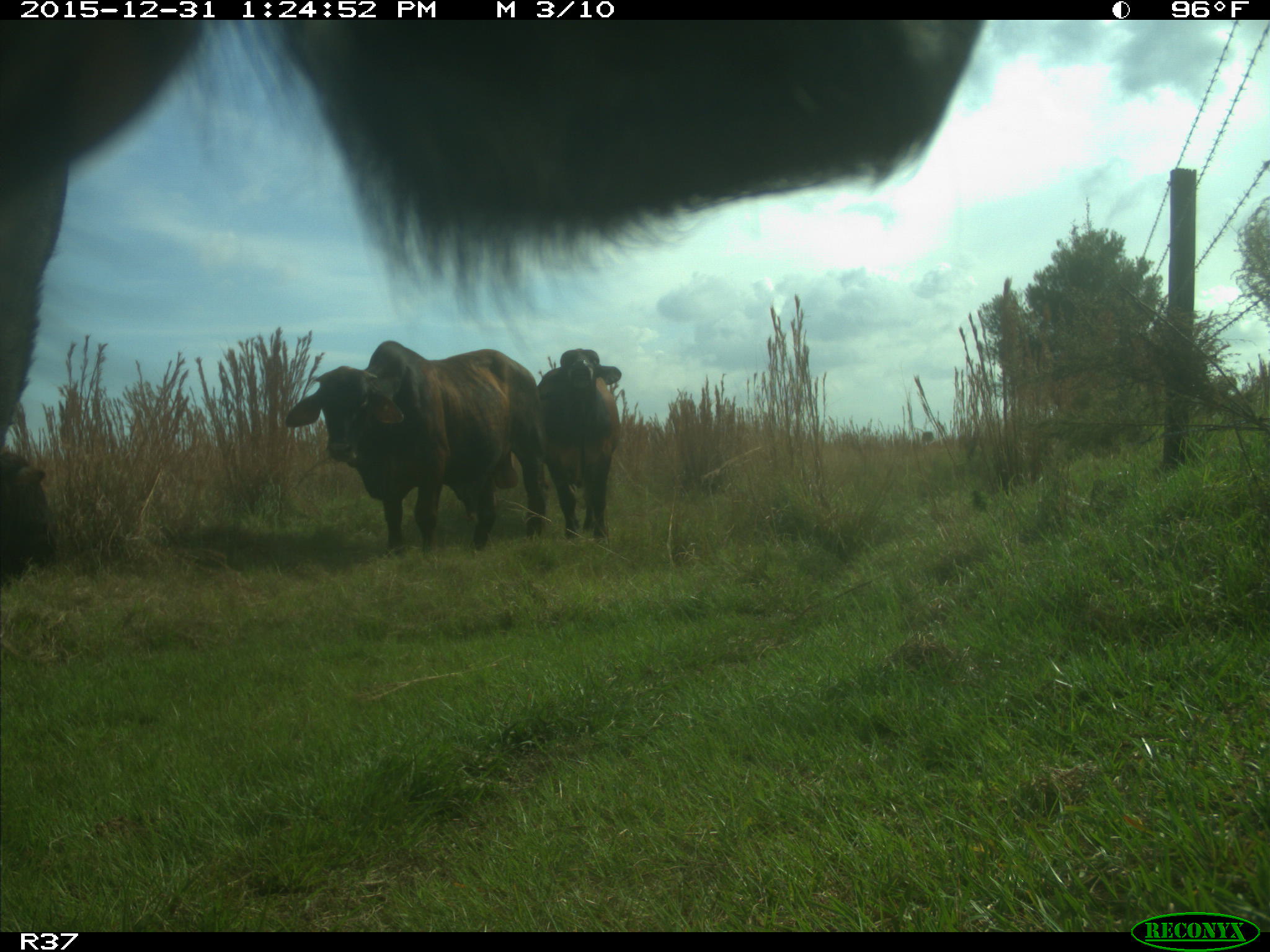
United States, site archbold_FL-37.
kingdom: Animalia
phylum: Chordata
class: Mammalia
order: Artiodactyla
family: Bovidae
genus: Bos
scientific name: Bos taurus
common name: domestic cow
Bos taurus (domestic cow).